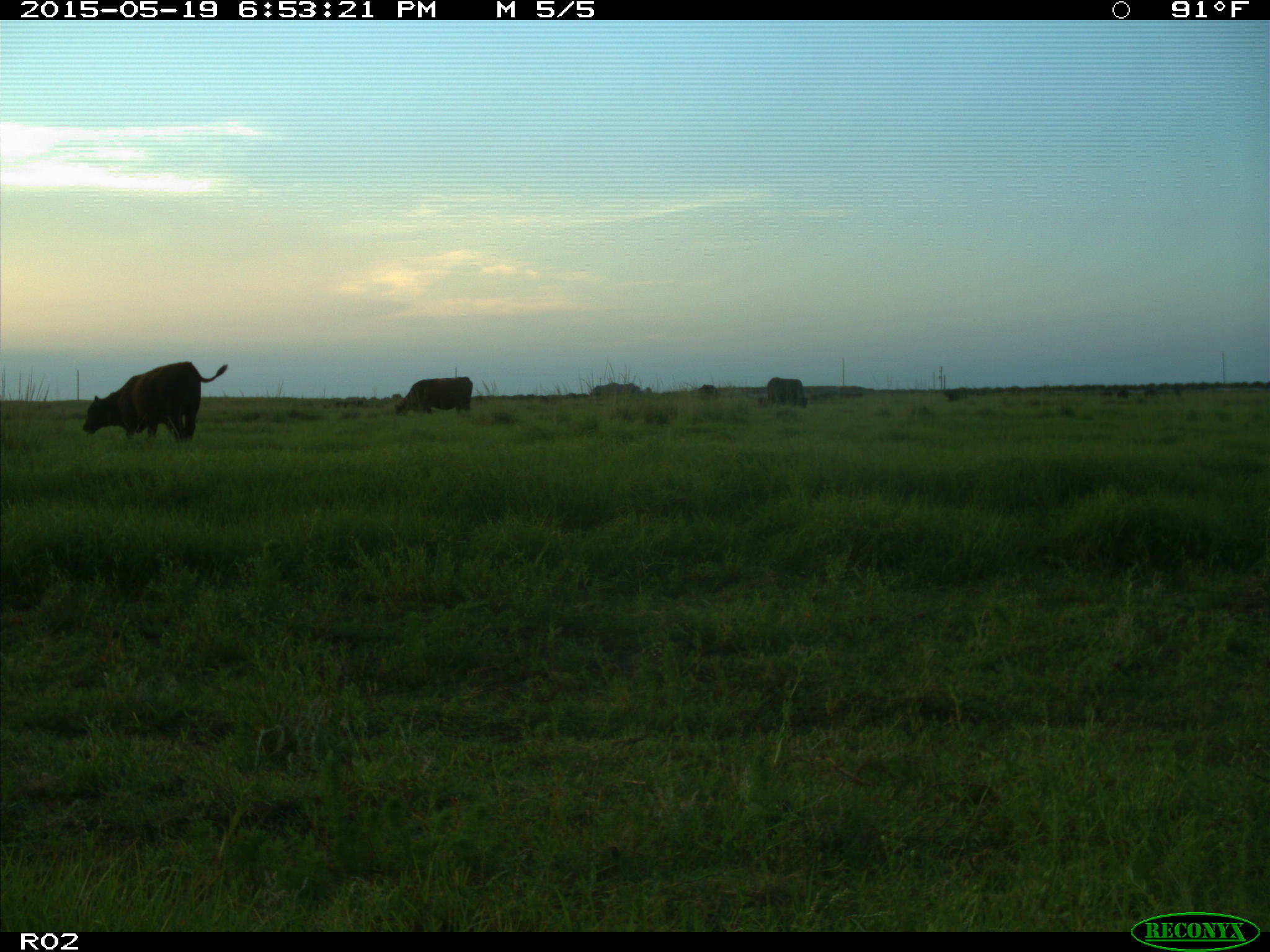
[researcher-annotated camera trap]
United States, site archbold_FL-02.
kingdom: Animalia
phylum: Chordata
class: Mammalia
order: Artiodactyla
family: Bovidae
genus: Bos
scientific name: Bos taurus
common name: domestic cow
Bos taurus (domestic cow).